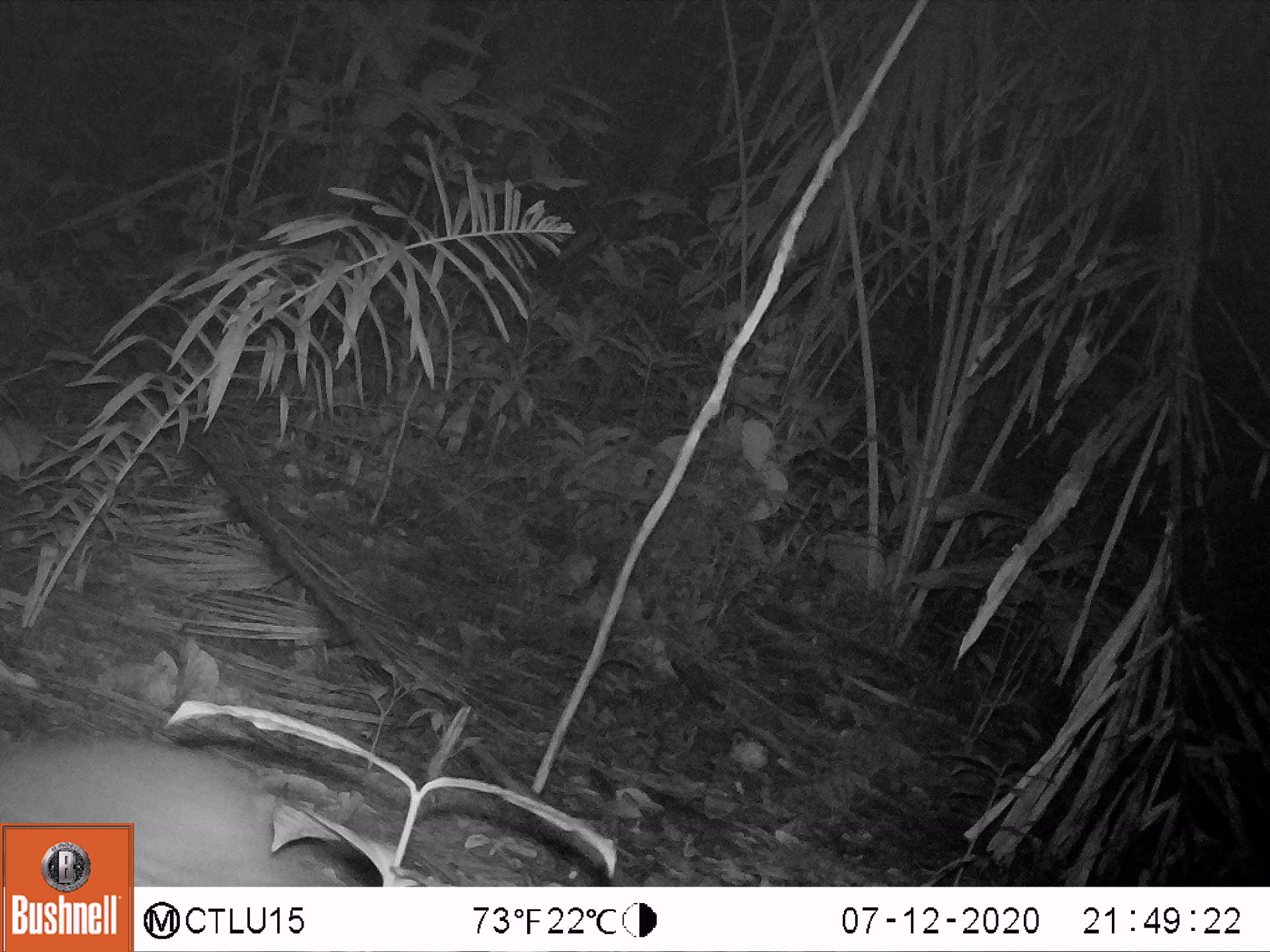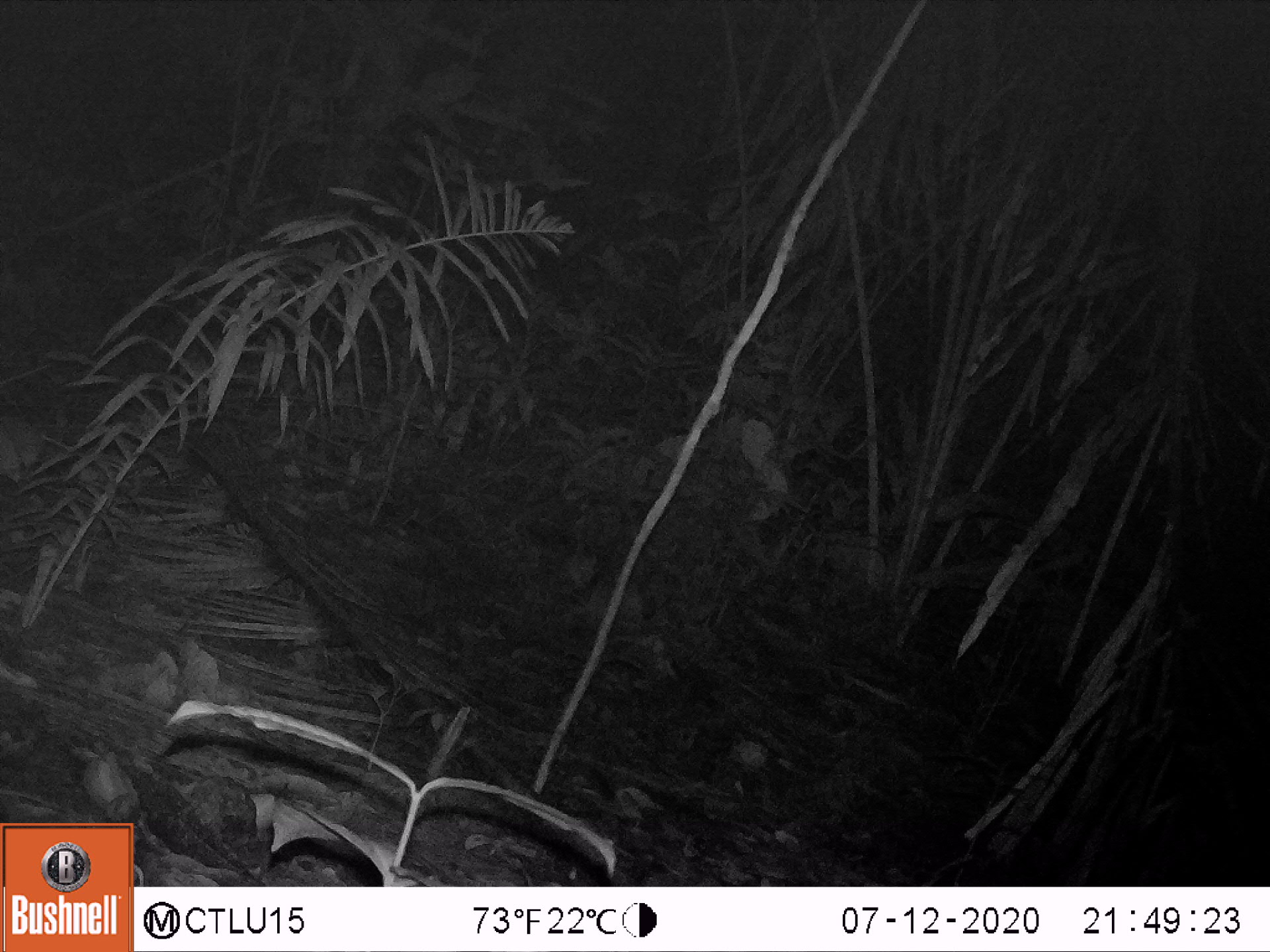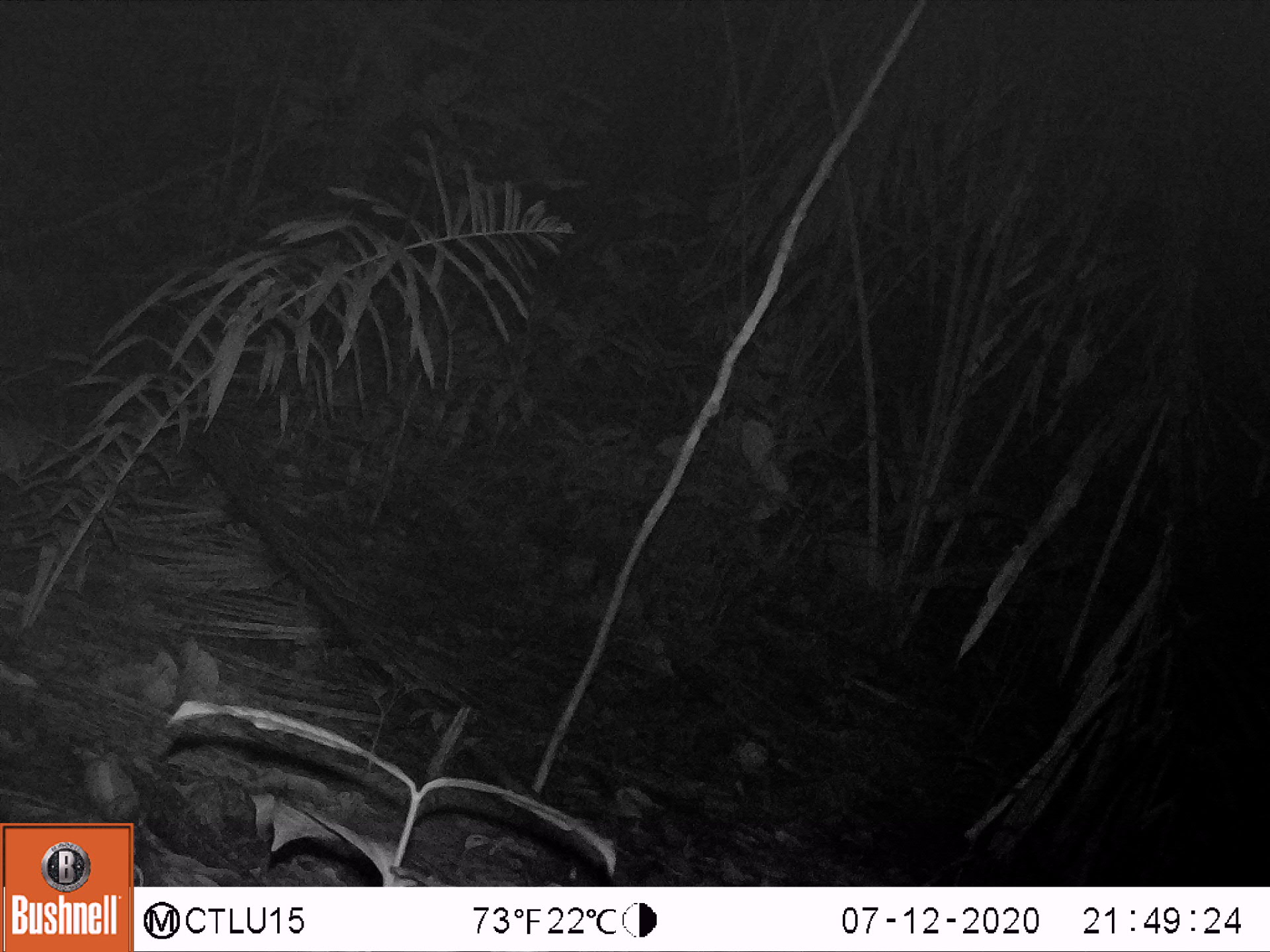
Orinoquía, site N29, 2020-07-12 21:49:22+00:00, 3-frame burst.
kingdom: Animalia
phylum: Chordata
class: Mammalia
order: Rodentia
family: Cuniculidae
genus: Cuniculus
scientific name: Cuniculus paca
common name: spotted paca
Spotted paca (Cuniculus paca).